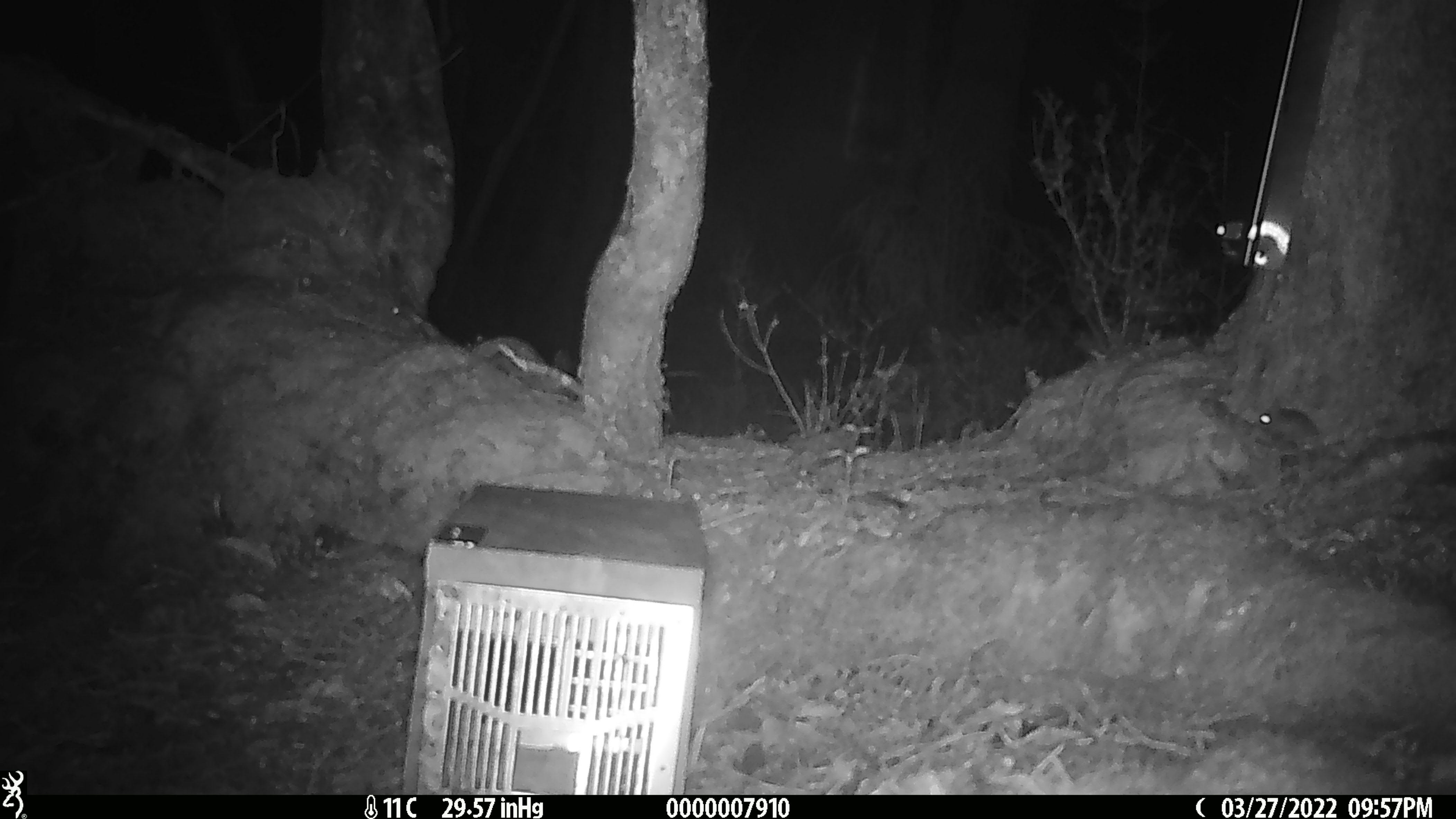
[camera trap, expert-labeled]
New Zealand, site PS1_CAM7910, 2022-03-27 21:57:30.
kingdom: Animalia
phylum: Chordata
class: Mammalia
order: Rodentia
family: Muridae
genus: Mus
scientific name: Mus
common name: mouse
Mouse (Mus).